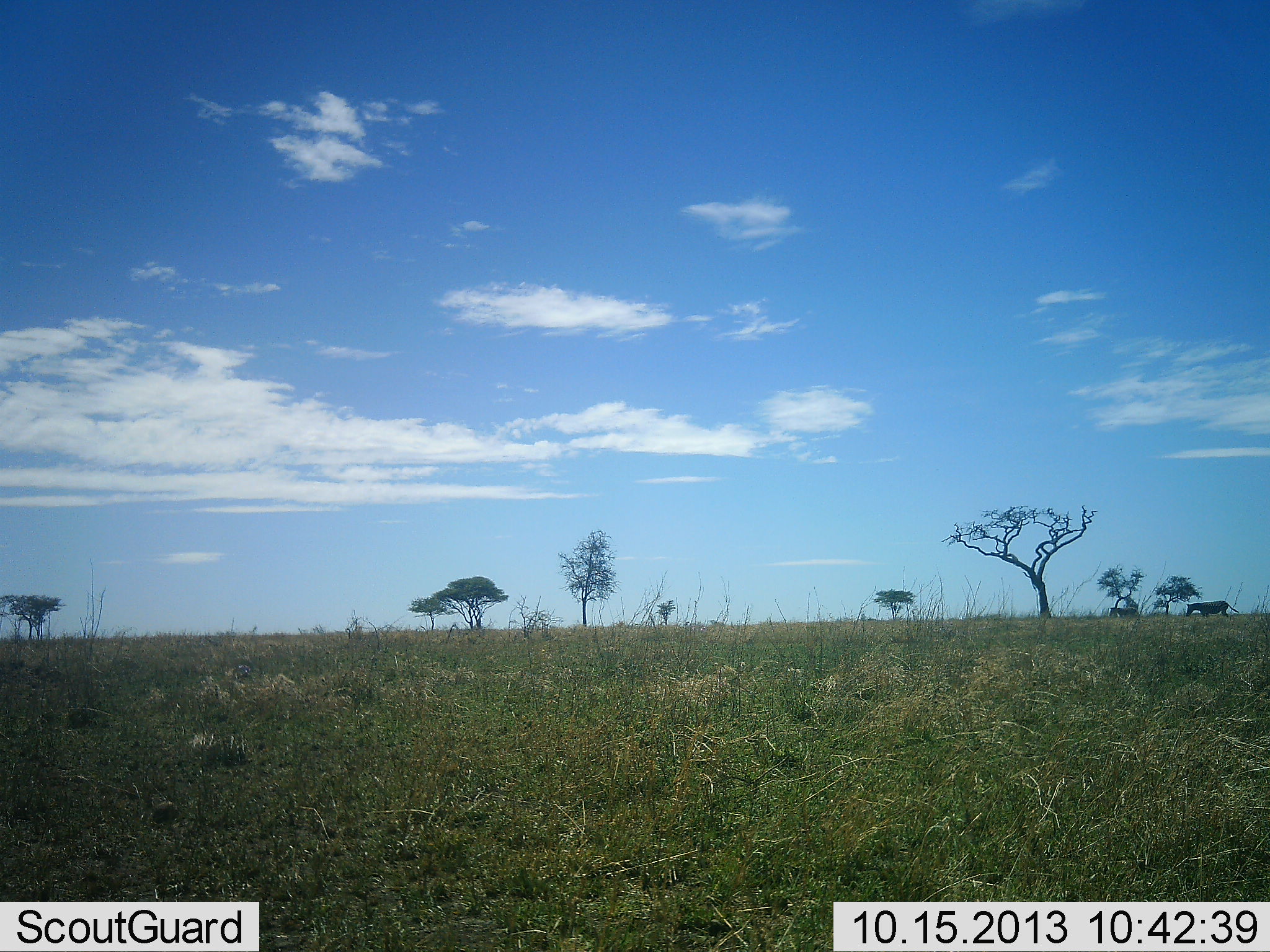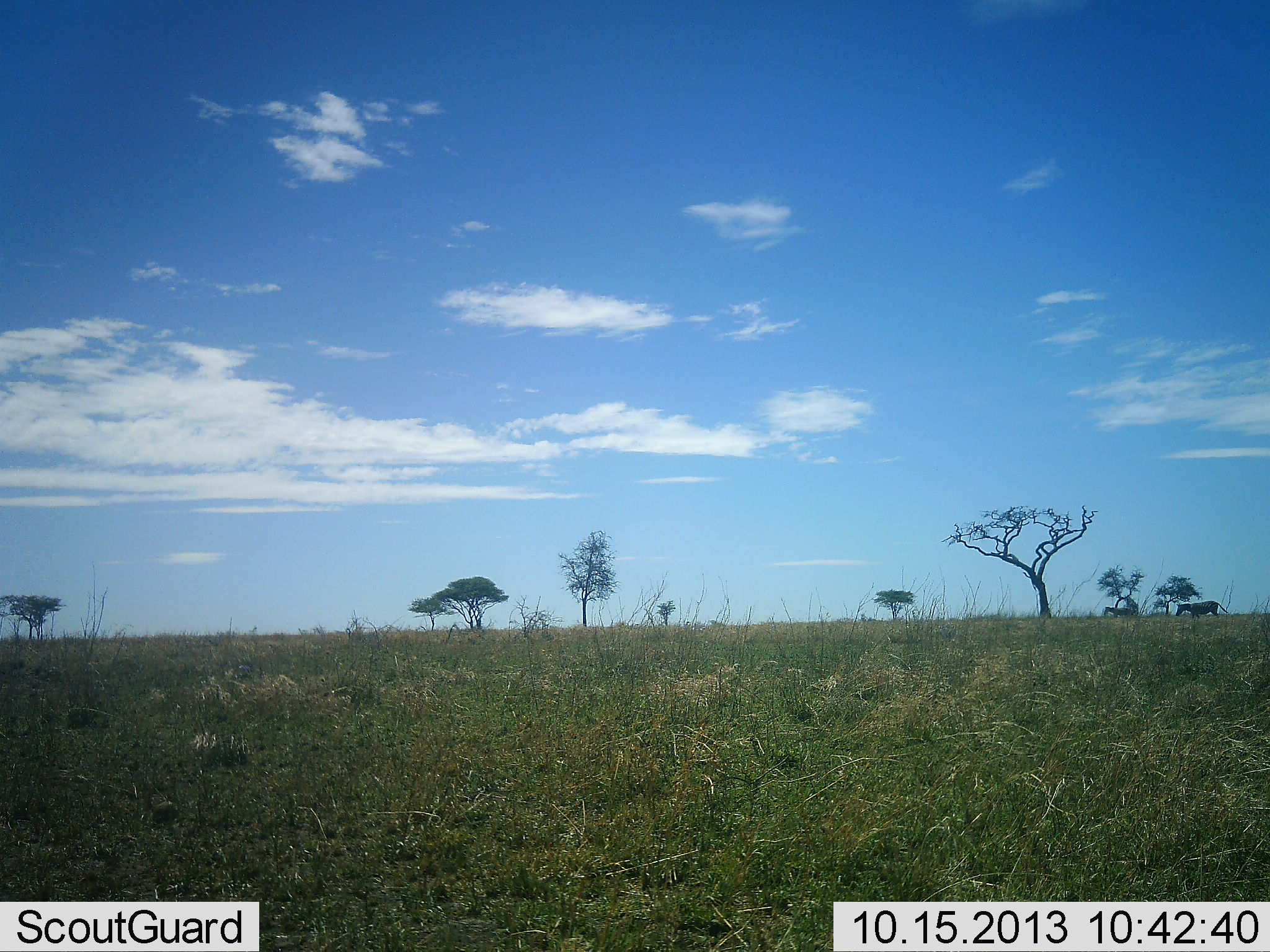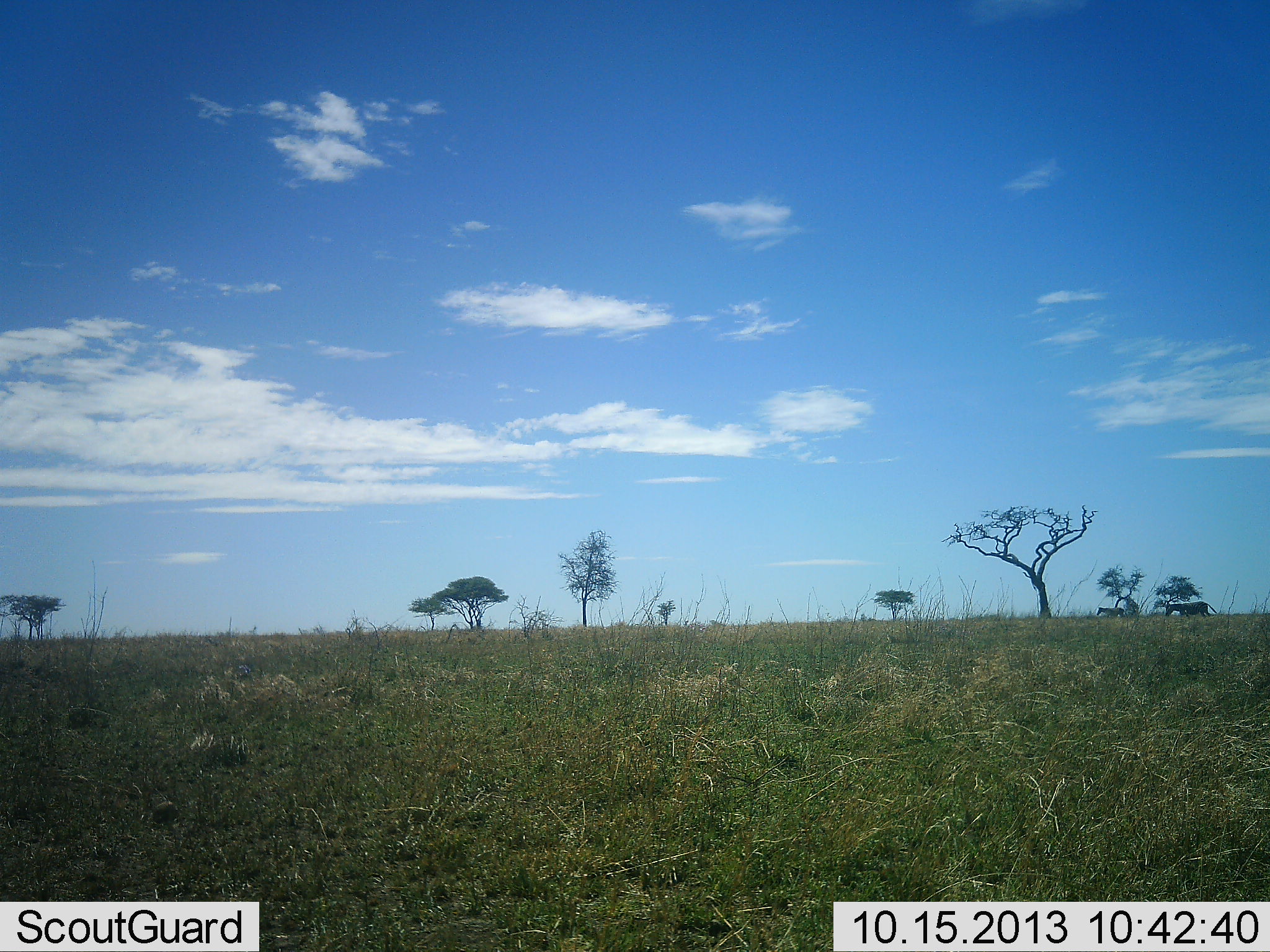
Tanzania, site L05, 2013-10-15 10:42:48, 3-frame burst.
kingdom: Animalia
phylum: Chordata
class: Mammalia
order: Perissodactyla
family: Equidae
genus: Equus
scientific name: Equus quagga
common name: plains zebra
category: zebra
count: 2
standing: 11%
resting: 0%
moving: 89%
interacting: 0%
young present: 0%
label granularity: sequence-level